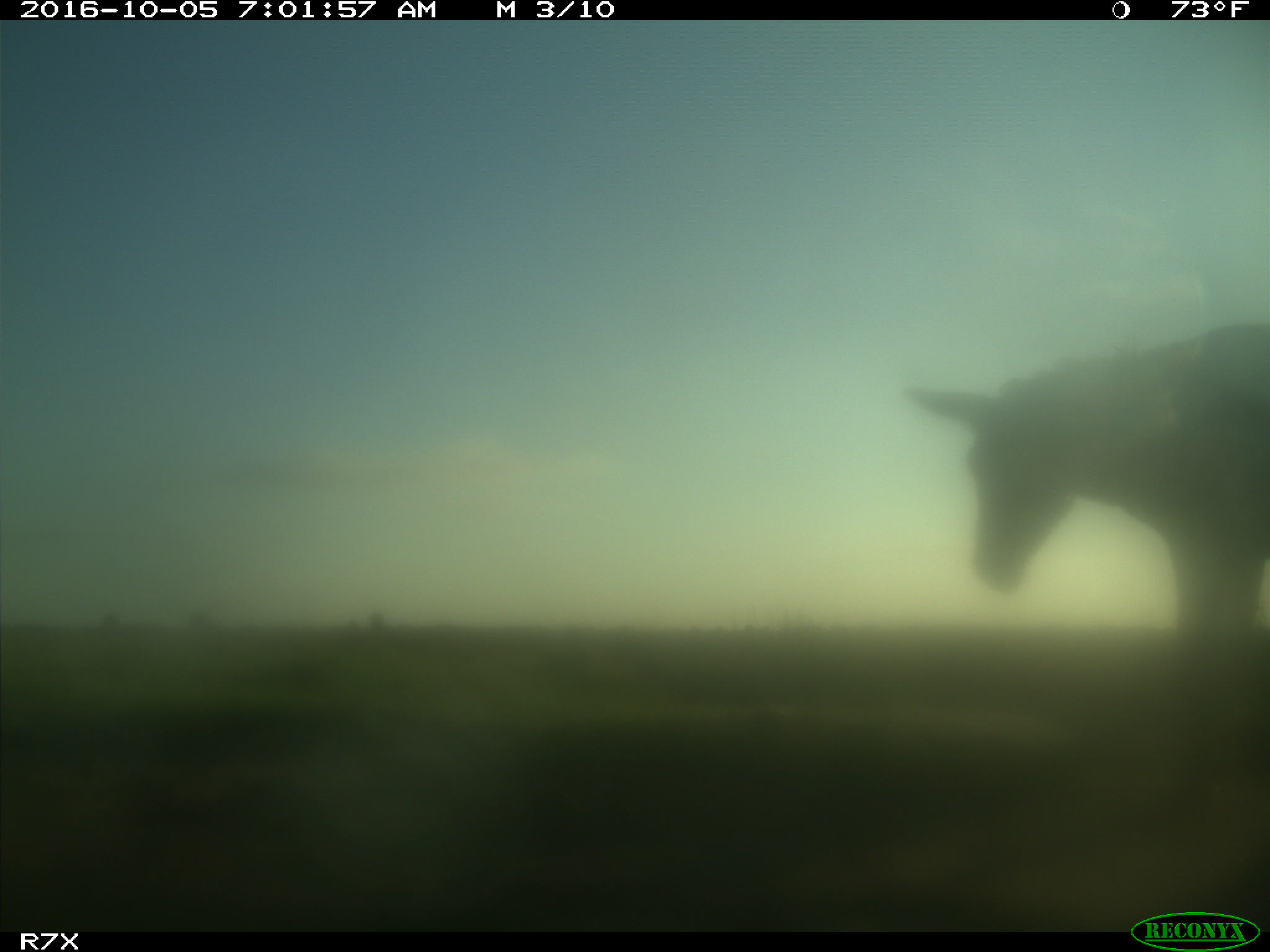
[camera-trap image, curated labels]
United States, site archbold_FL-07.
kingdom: Animalia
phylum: Chordata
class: Mammalia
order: Perissodactyla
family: Equidae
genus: Equus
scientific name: Equus africanus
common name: african wild ass